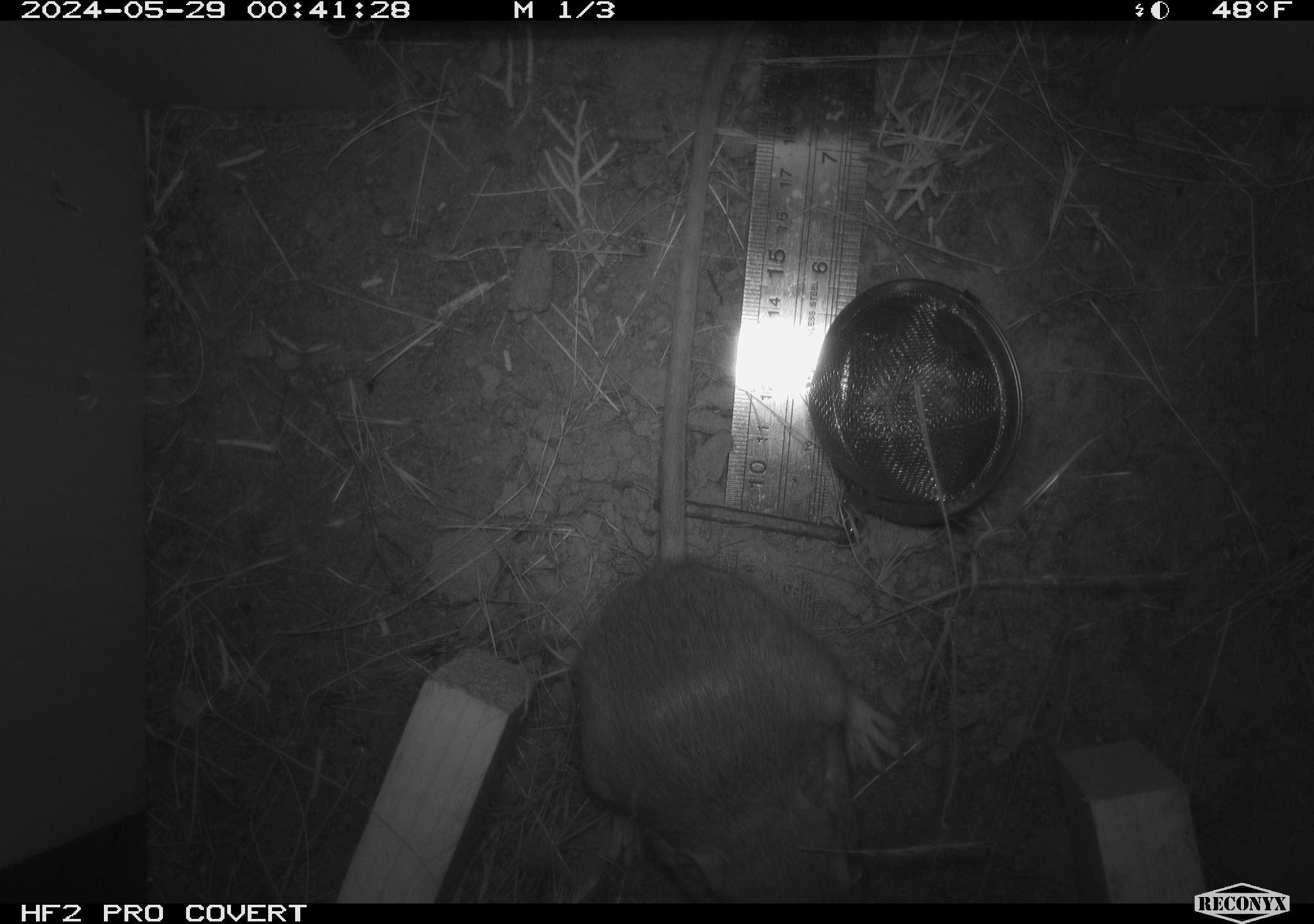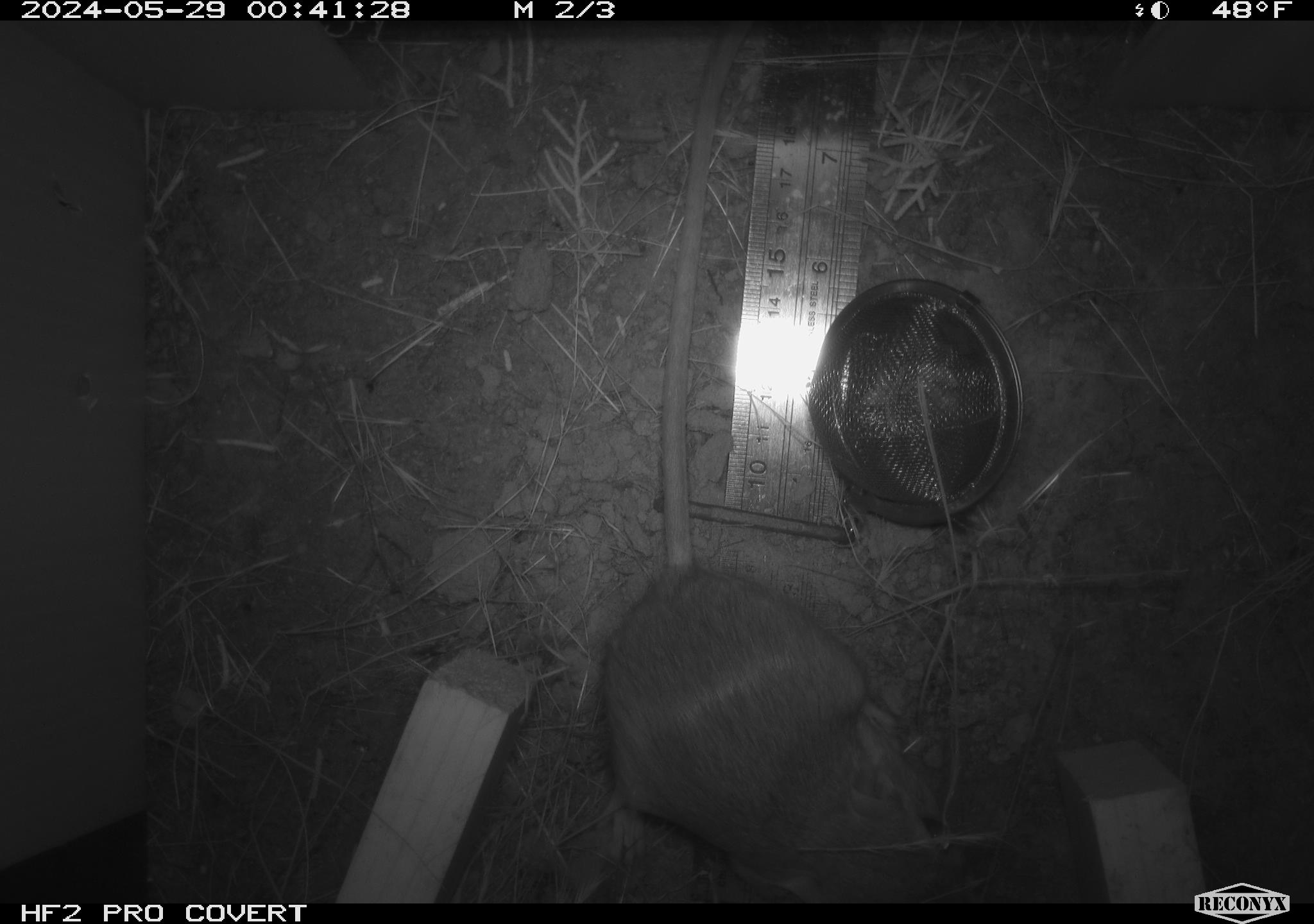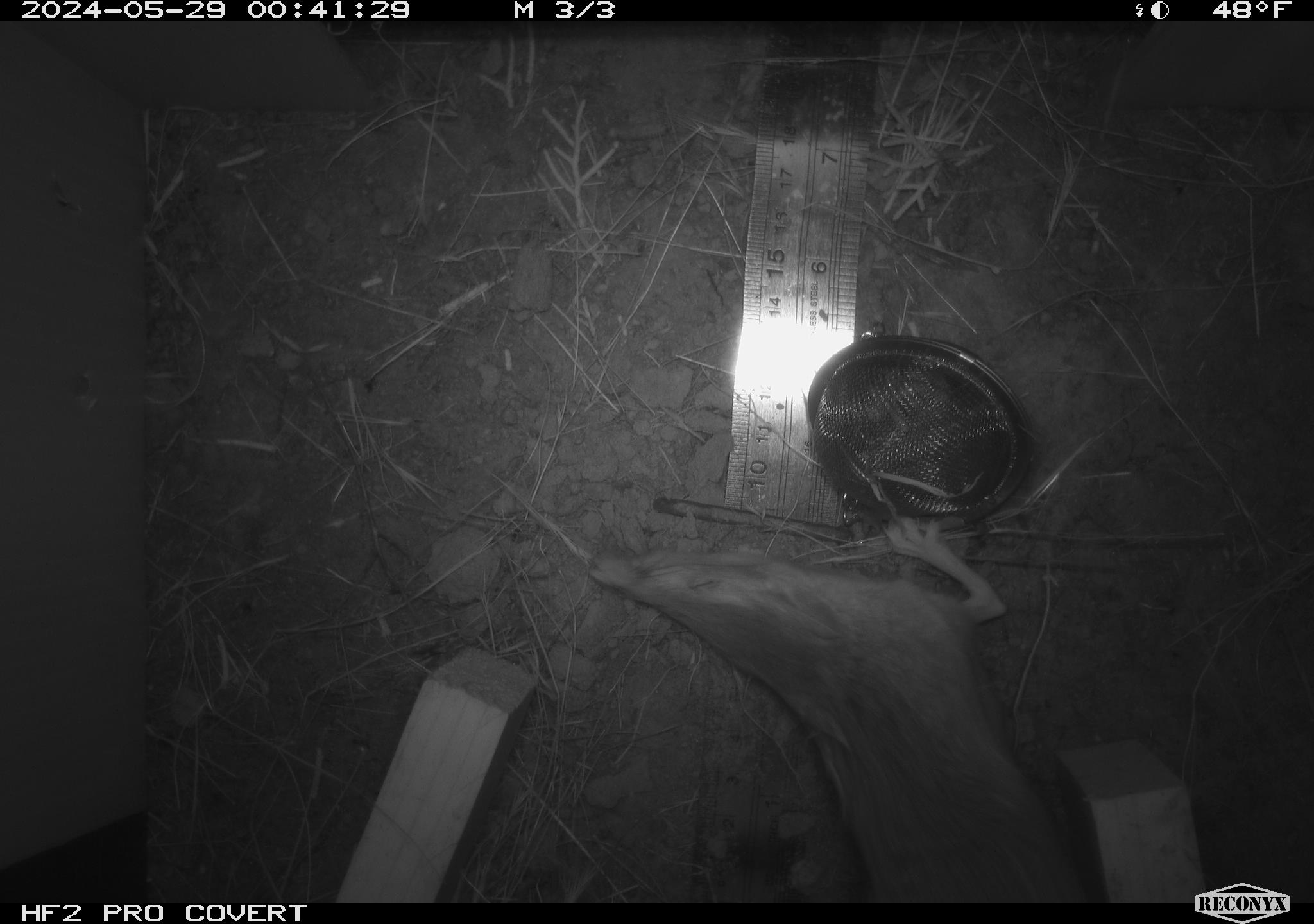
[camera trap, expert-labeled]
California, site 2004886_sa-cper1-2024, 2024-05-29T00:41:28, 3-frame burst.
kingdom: Animalia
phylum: Chordata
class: Mammalia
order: Rodentia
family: Heteromyidae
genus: Dipodomys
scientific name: Dipodomys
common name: kangaroo rats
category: dipodomys species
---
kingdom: Animalia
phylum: Chordata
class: Mammalia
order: Rodentia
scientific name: Rodentia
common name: rodent